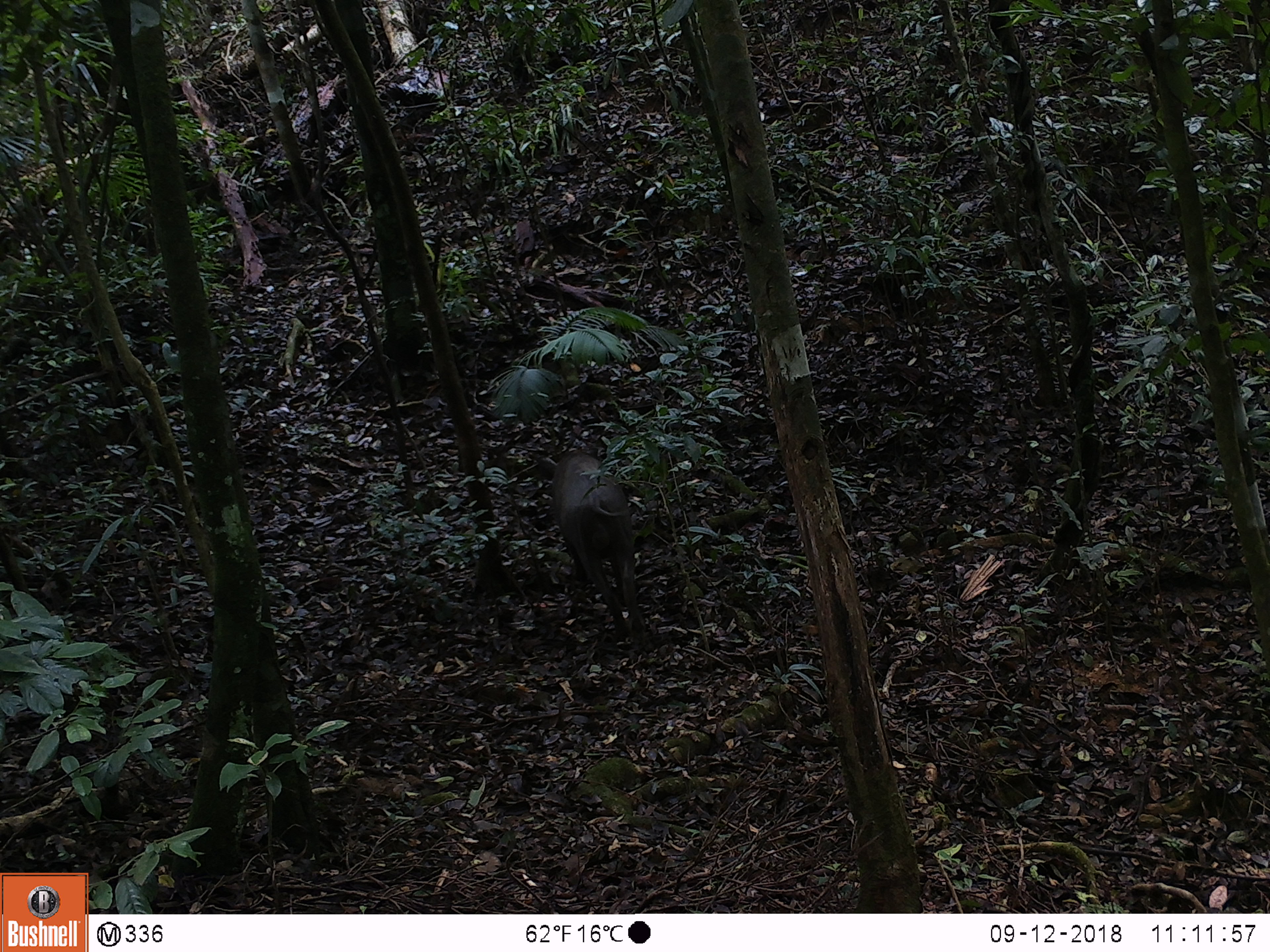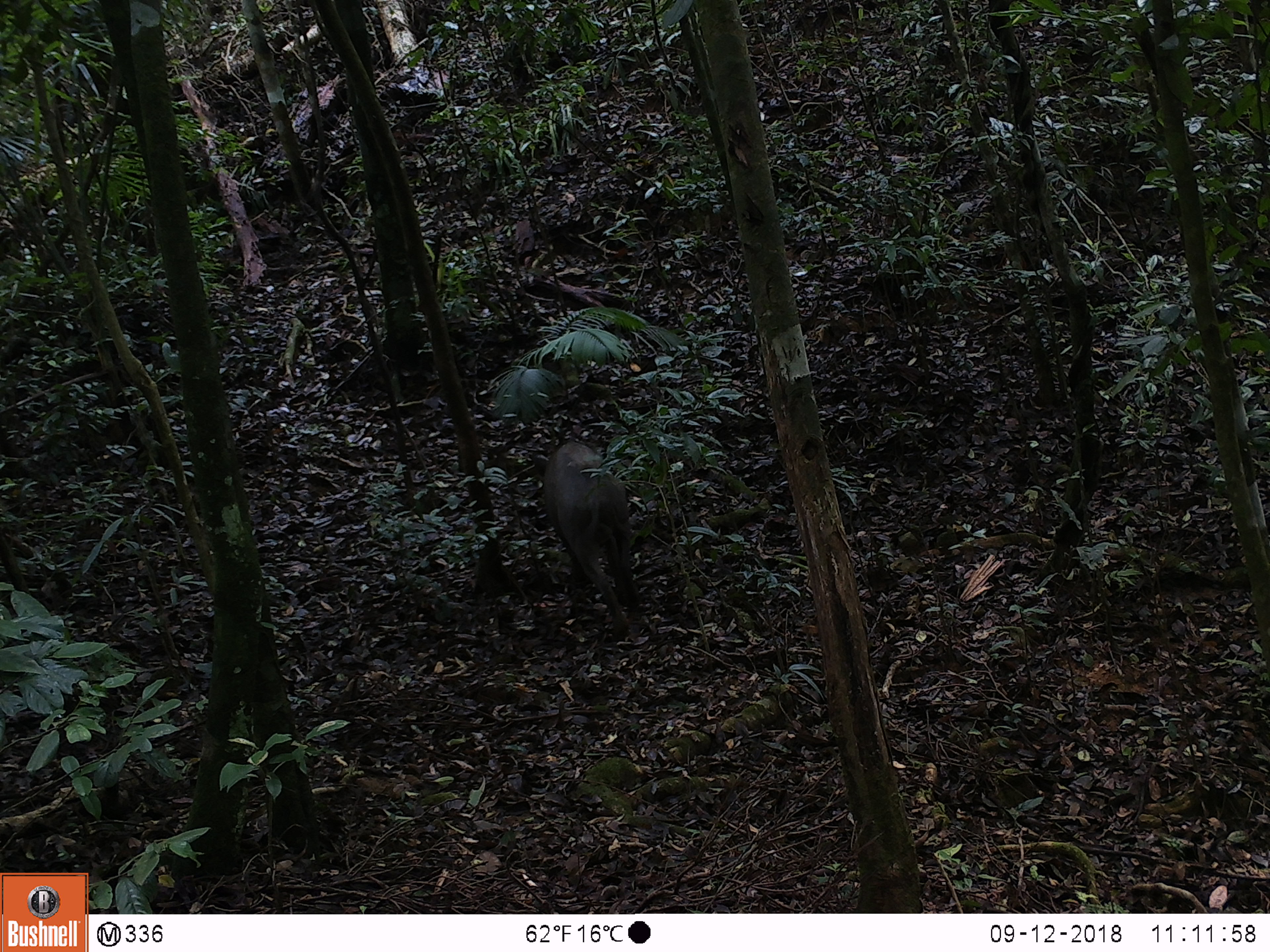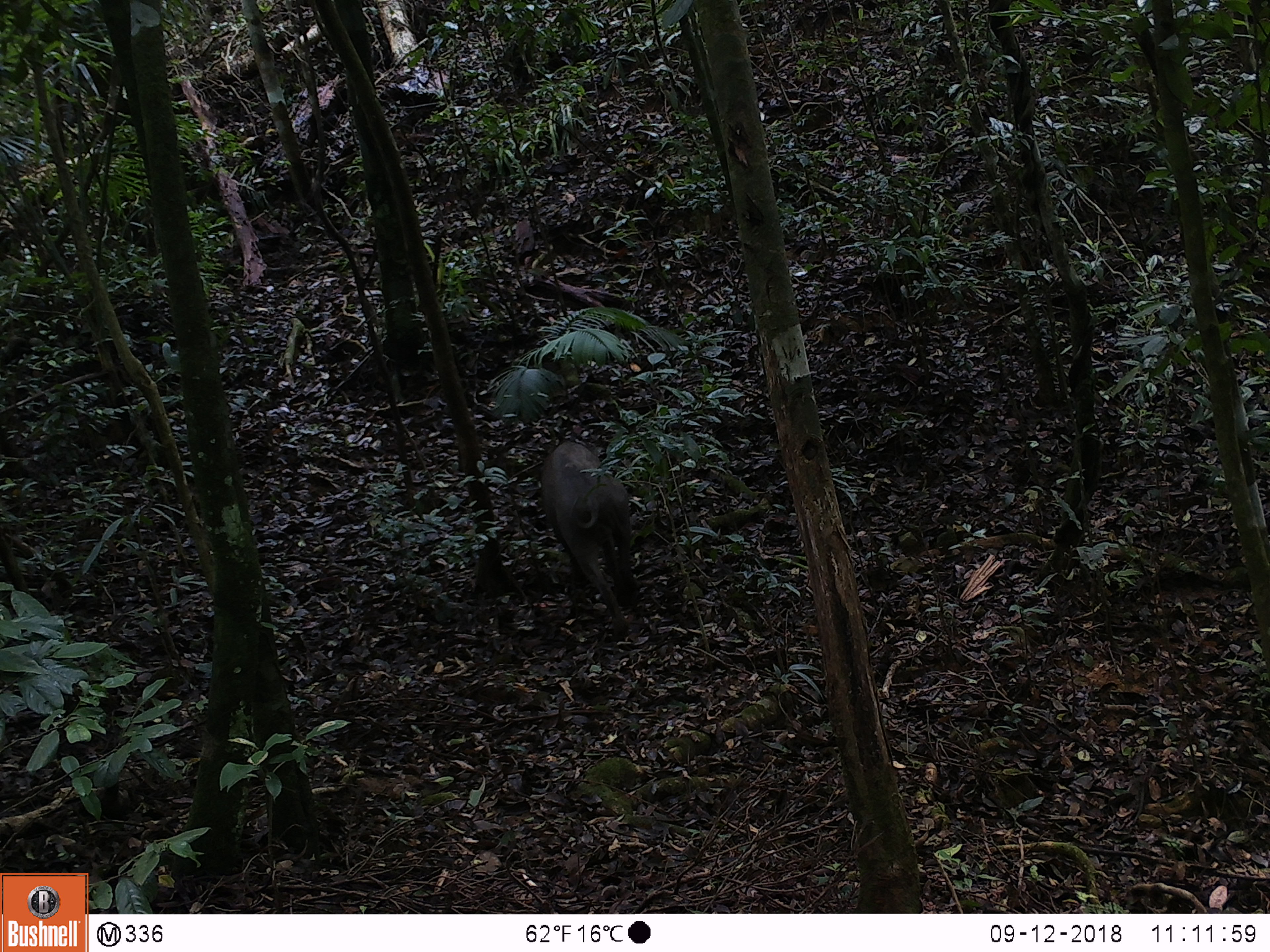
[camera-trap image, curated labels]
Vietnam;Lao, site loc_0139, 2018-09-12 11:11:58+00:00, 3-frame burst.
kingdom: Animalia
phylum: Chordata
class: Mammalia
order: Artiodactyla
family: Suidae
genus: Sus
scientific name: Sus scrofa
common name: eurasian wild pig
Eurasian wild pig (Sus scrofa). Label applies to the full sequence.